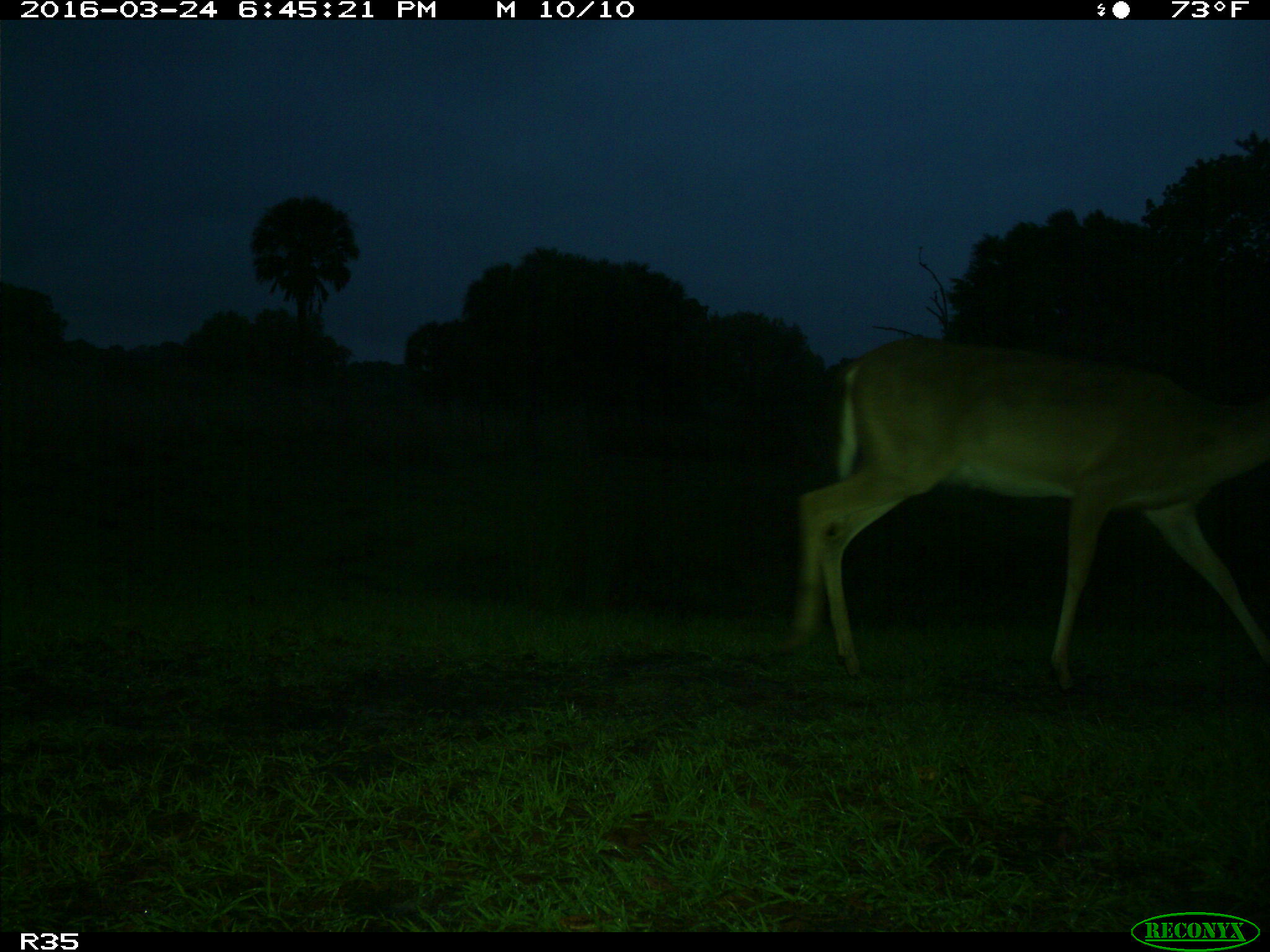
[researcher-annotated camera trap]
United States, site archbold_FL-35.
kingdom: Animalia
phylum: Chordata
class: Mammalia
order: Artiodactyla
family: Cervidae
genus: Odocoileus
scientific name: Odocoileus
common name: deer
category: unidentified deer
Unidentified deer (deer) (Odocoileus).